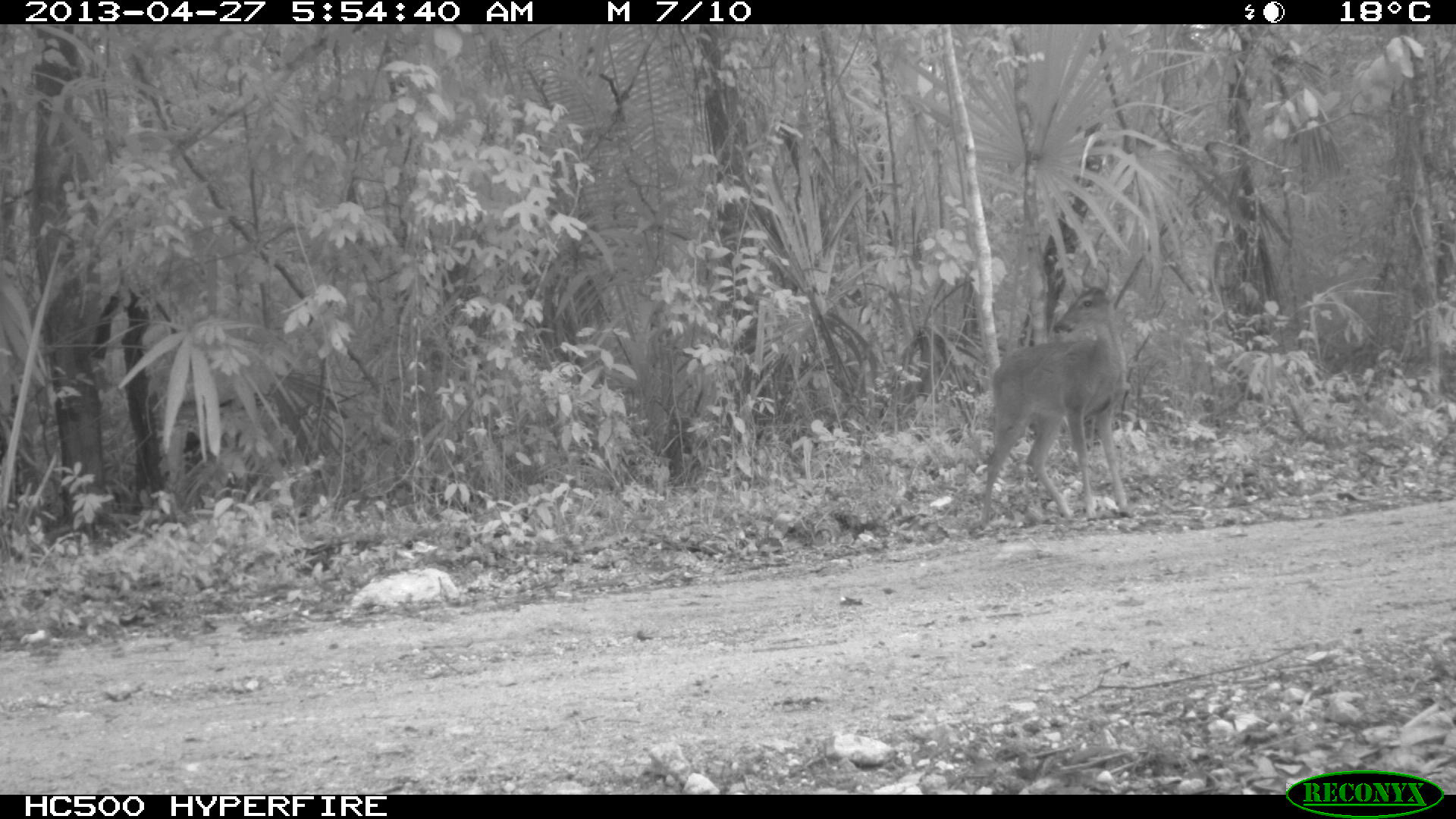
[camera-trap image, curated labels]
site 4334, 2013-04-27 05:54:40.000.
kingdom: Animalia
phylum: Chordata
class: Mammalia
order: Artiodactyla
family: Cervidae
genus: Odocoileus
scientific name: Odocoileus virginianus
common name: white-tailed deer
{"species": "Odocoileus virginianus (white-tailed deer)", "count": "1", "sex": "female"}